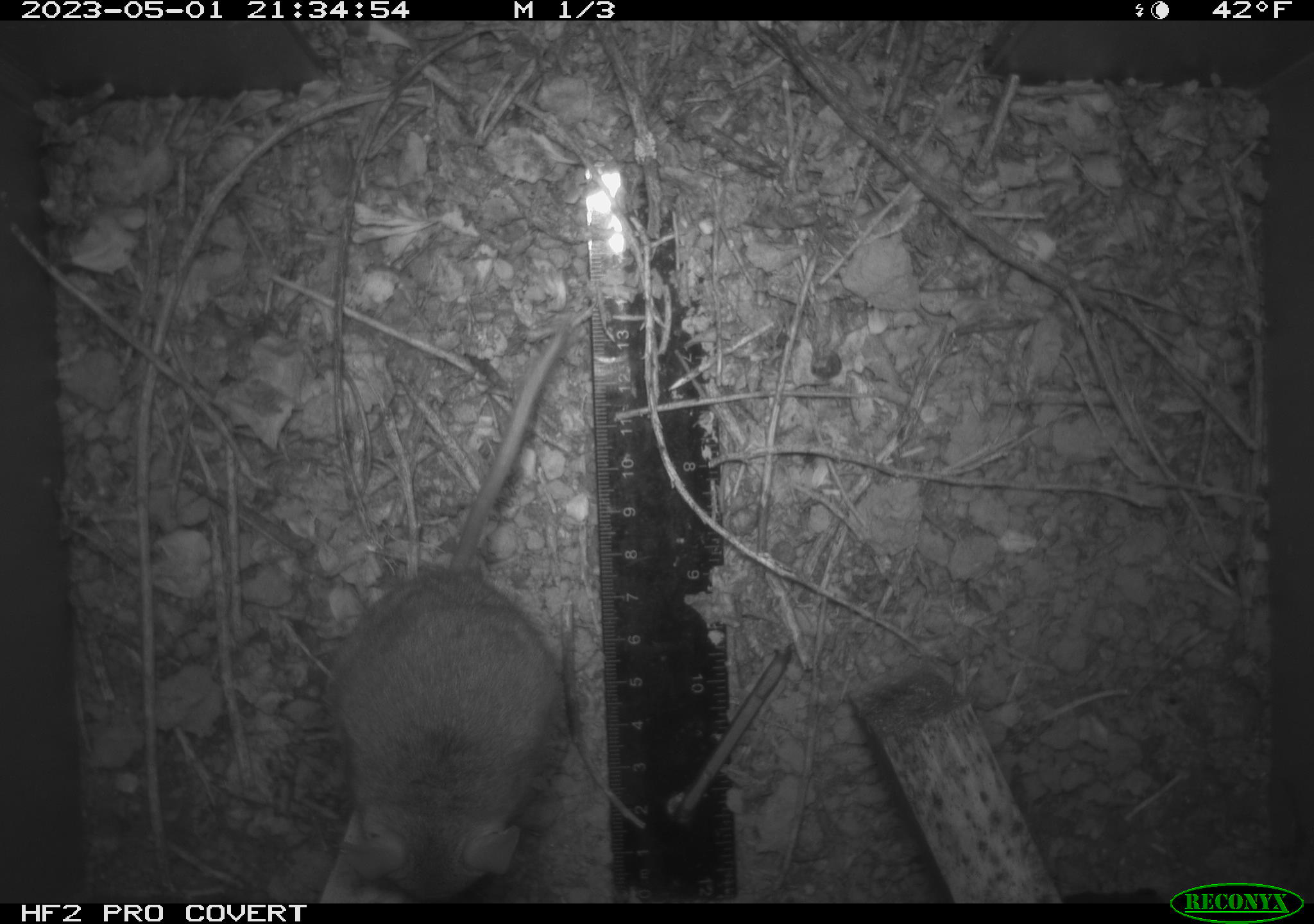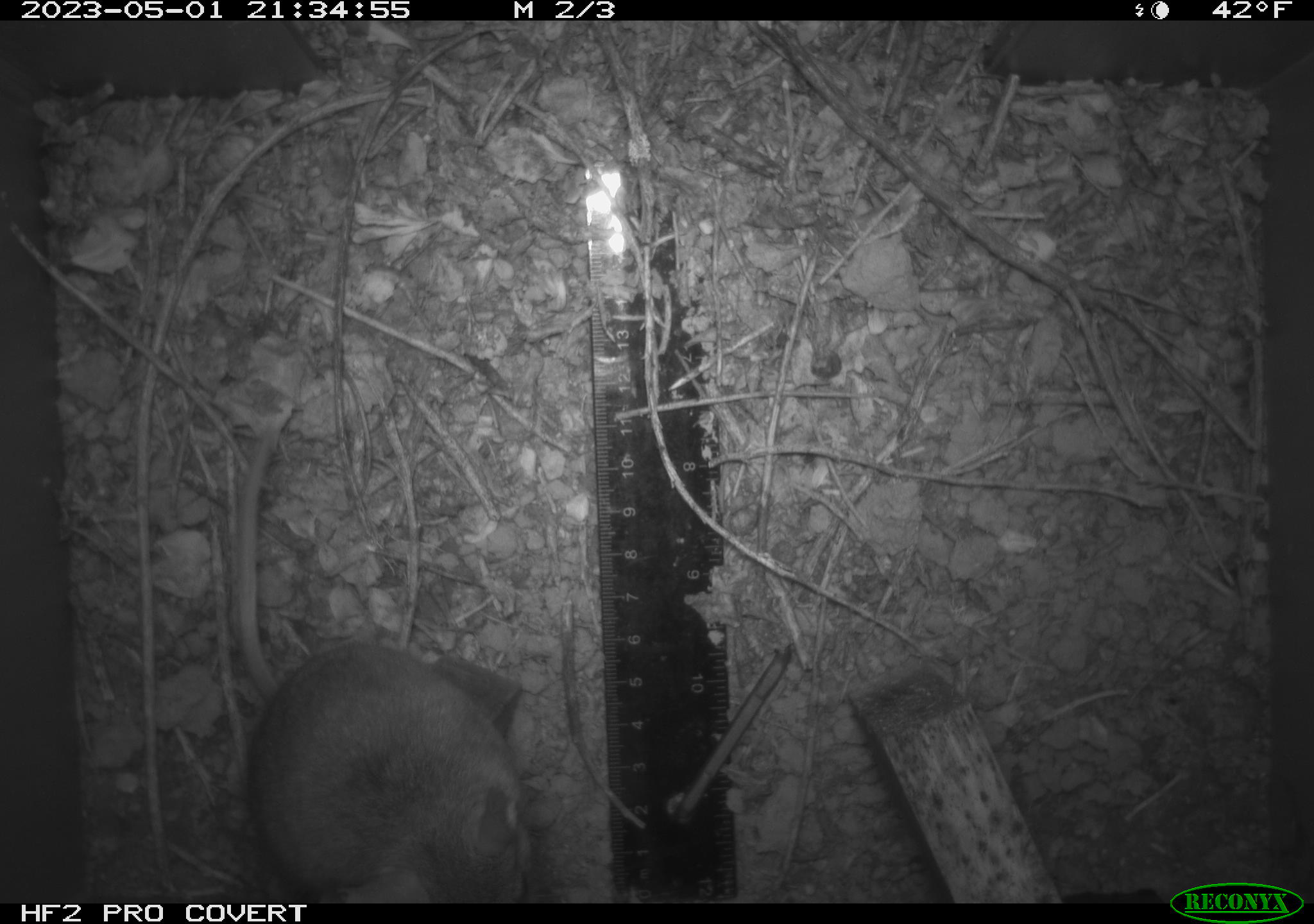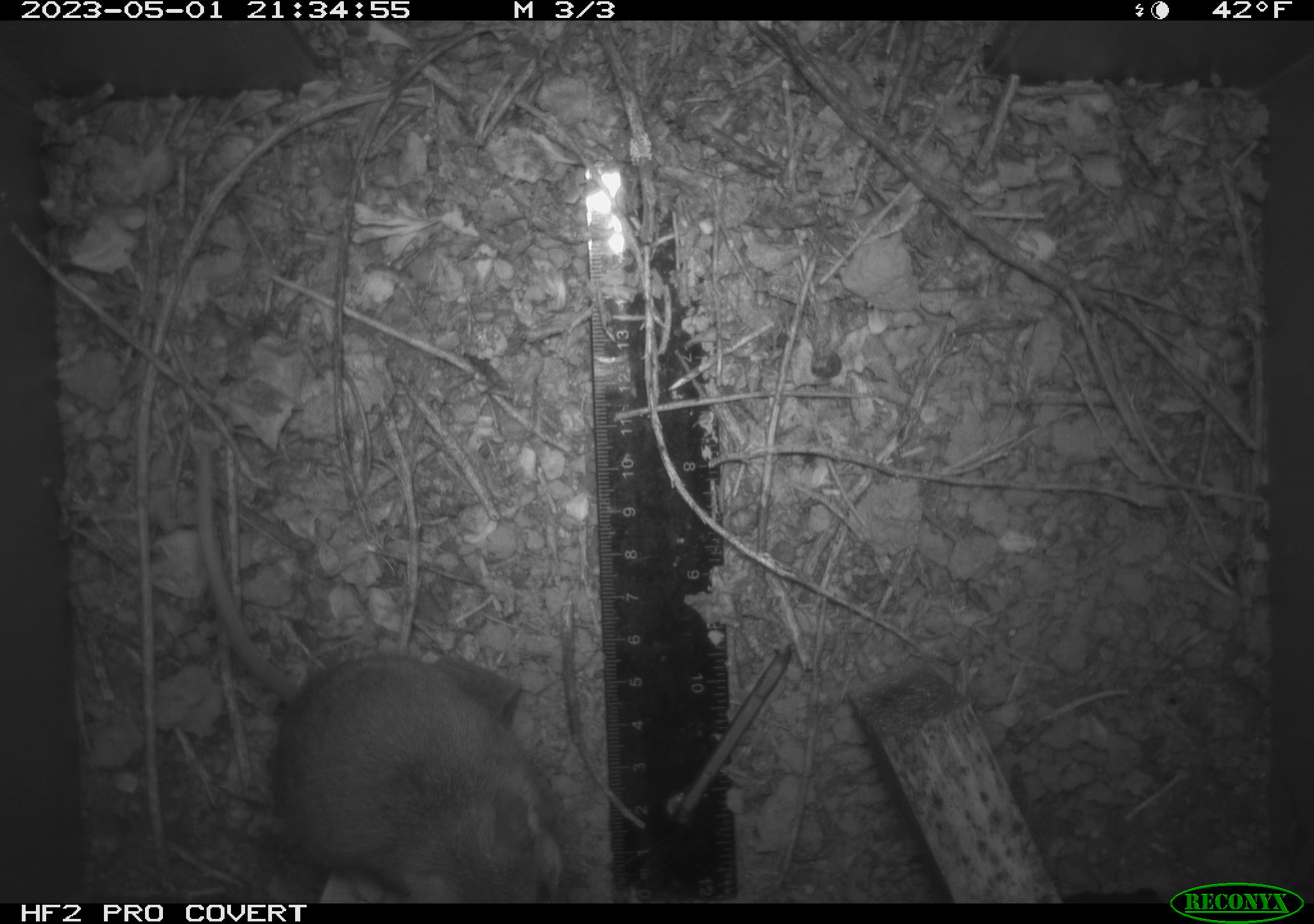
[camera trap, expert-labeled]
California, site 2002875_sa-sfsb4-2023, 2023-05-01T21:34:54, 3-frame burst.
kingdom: Animalia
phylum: Chordata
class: Mammalia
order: Rodentia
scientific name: Rodentia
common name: mouse species